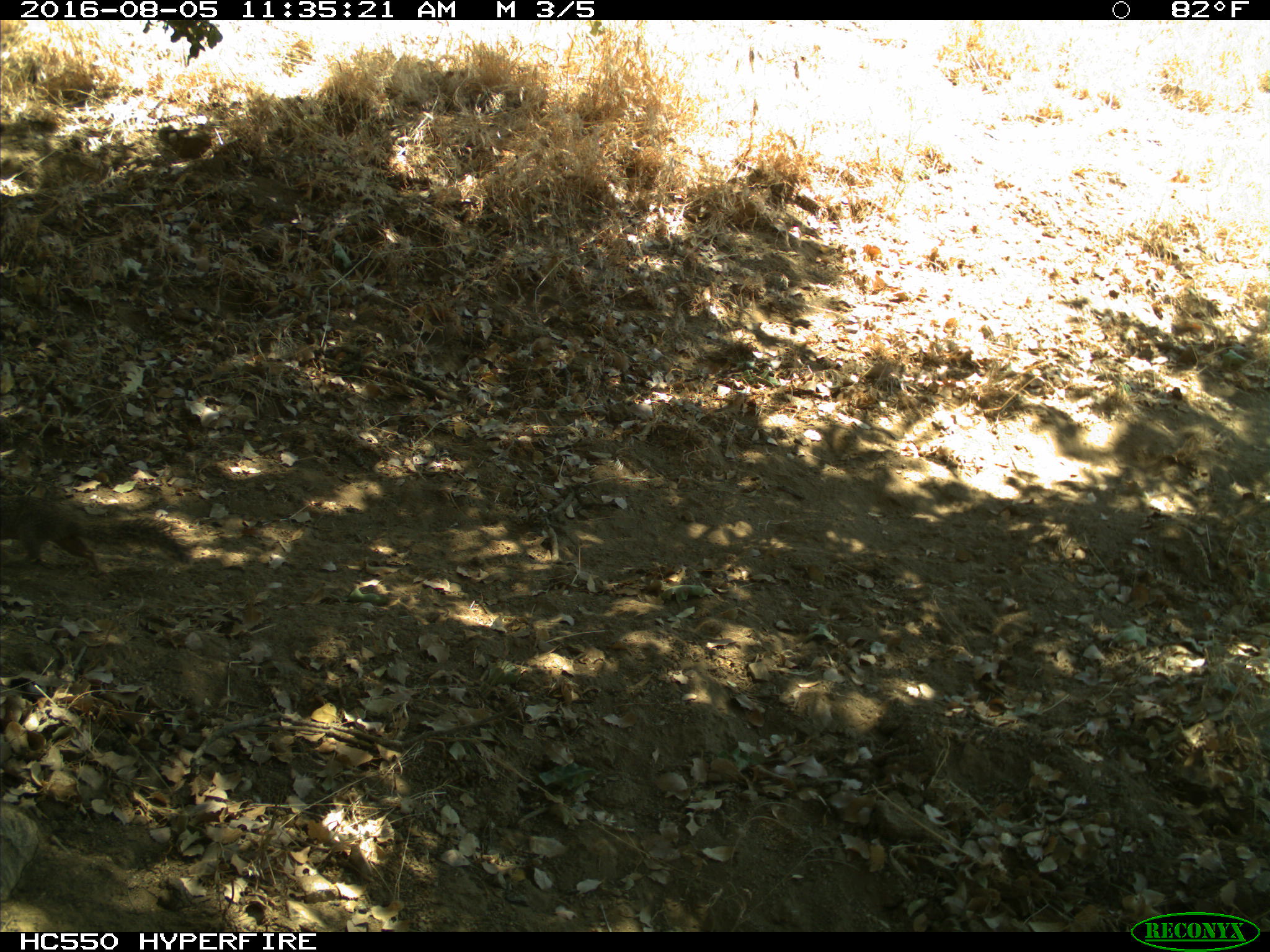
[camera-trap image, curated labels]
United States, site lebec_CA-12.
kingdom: Animalia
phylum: Chordata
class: Mammalia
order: Rodentia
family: Sciuridae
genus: Otospermophilus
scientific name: Otospermophilus beecheyi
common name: california ground squirrel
Otospermophilus beecheyi (california ground squirrel).